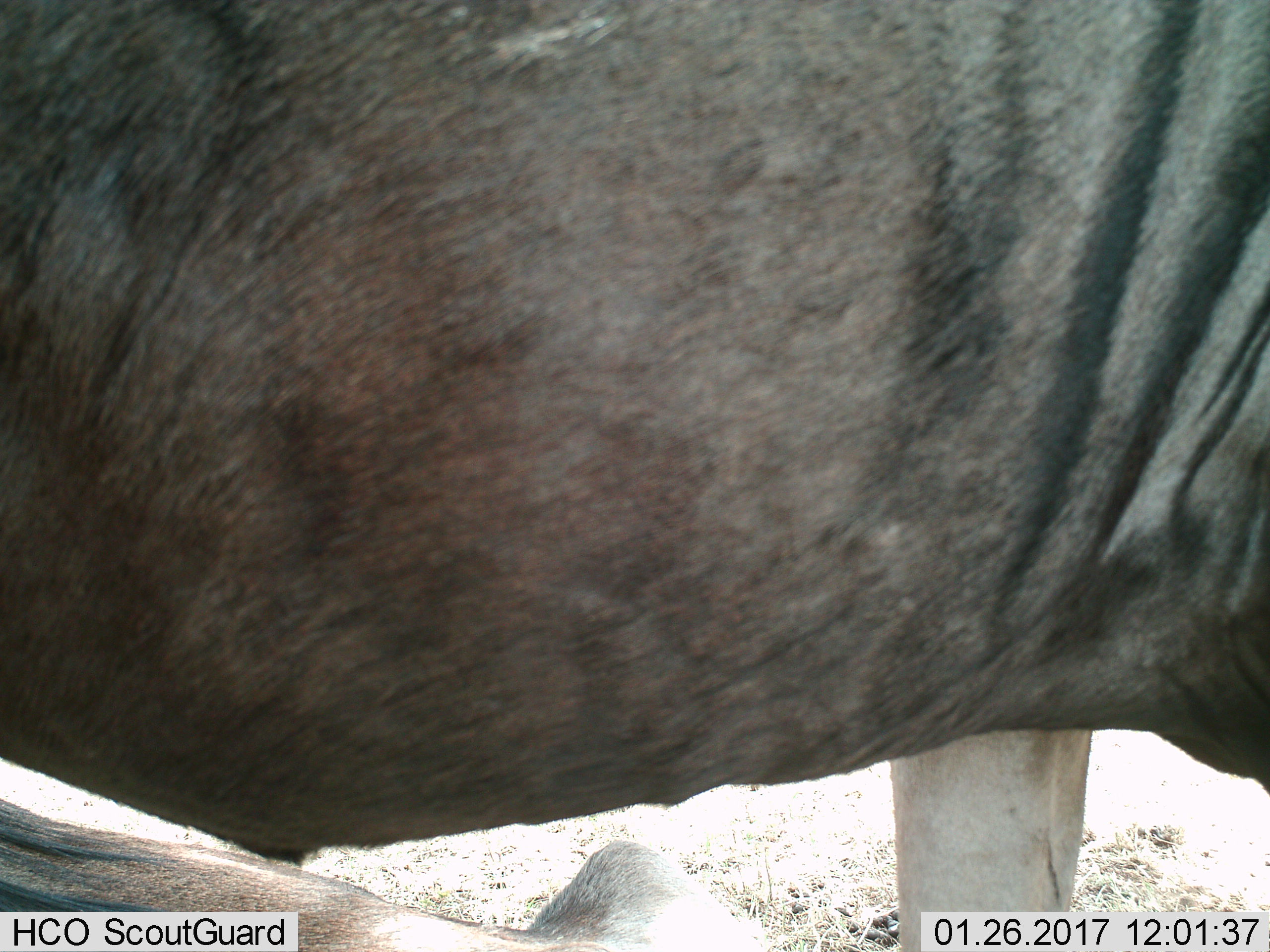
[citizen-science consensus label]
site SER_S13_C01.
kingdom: Animalia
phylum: Chordata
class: Mammalia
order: Artiodactyla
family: Bovidae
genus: Connochaetes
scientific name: Connochaetes taurinus taurinus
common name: blue wildebeest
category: wildebeestblue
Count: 2.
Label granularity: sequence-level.